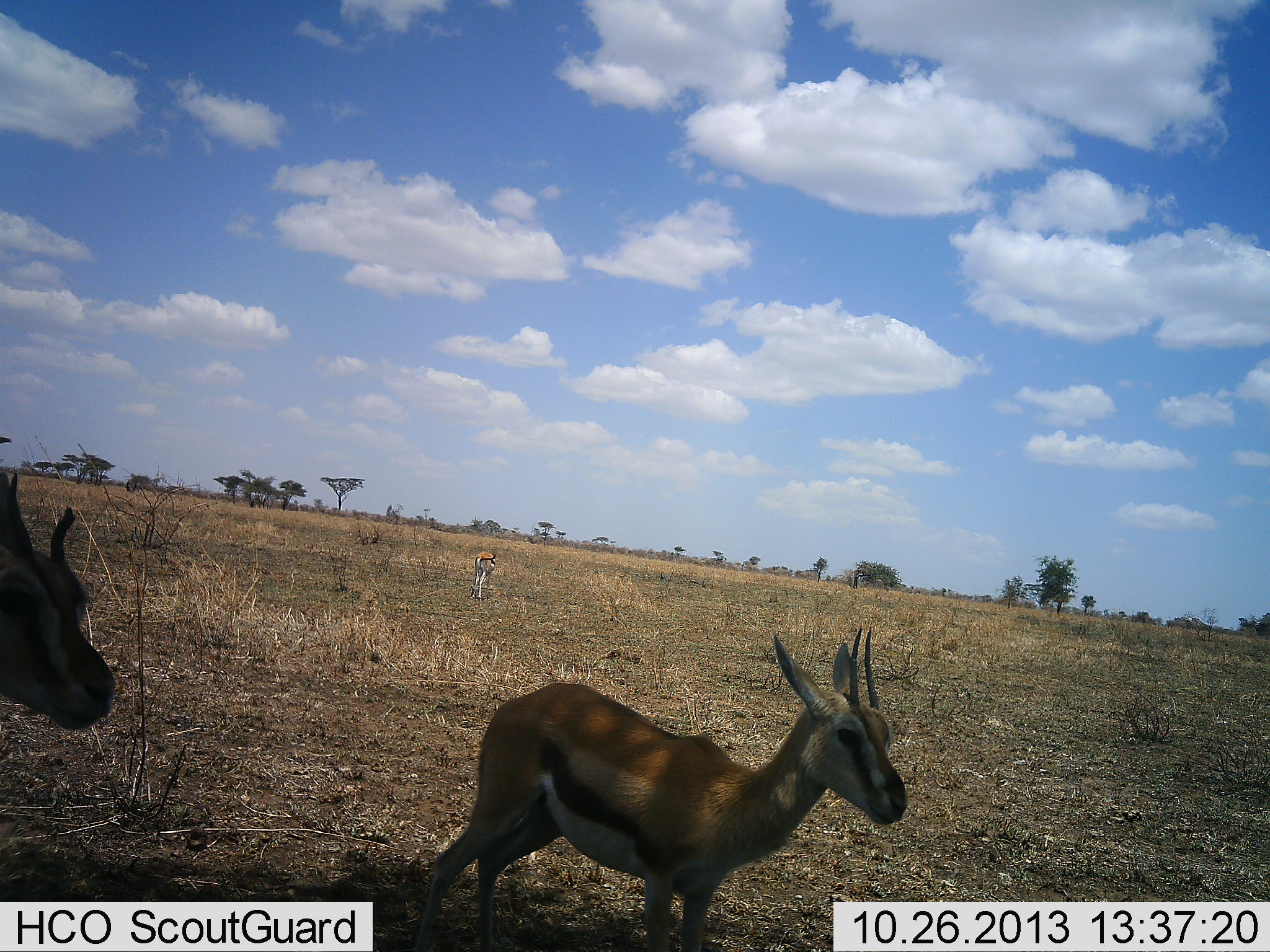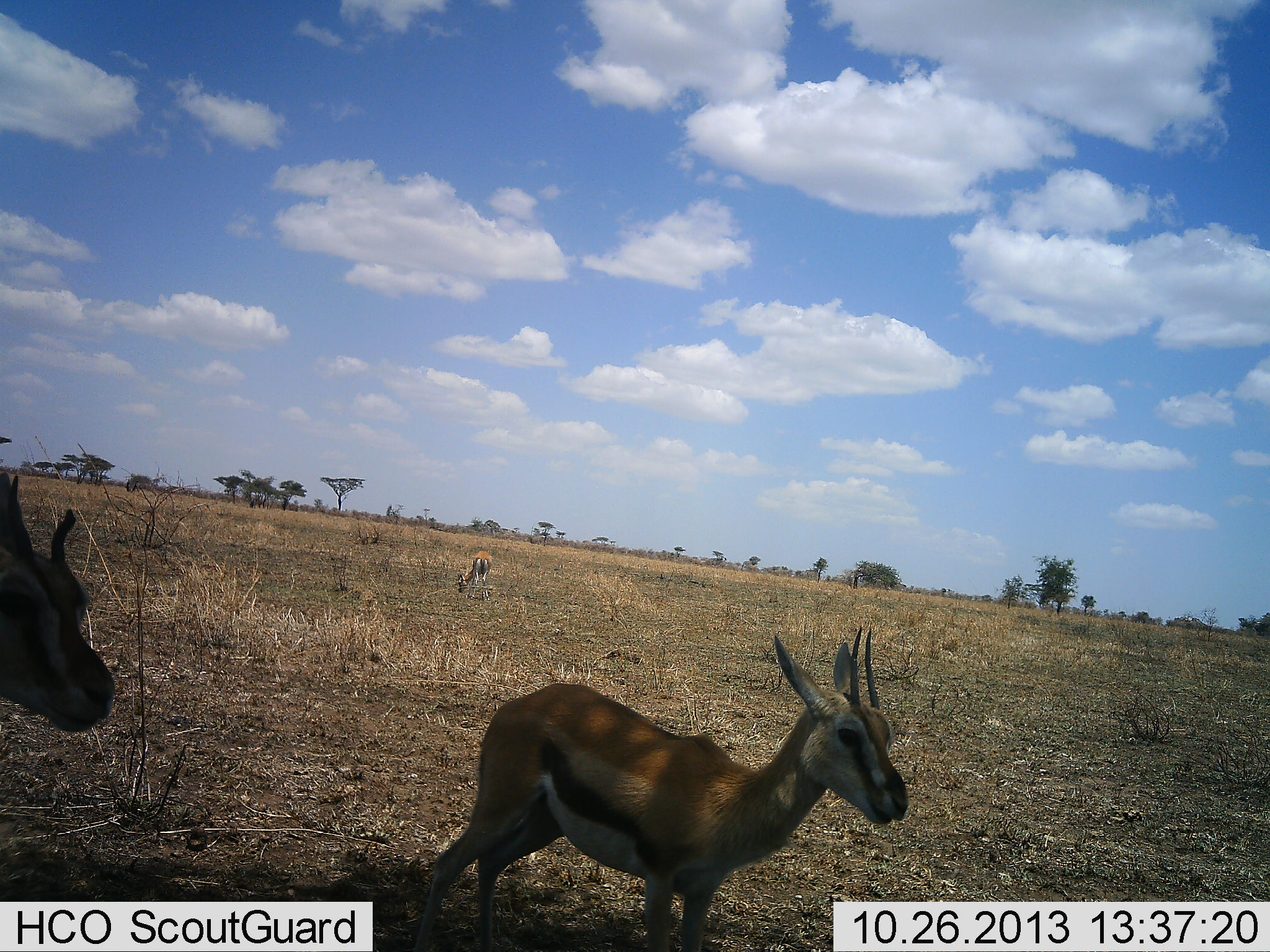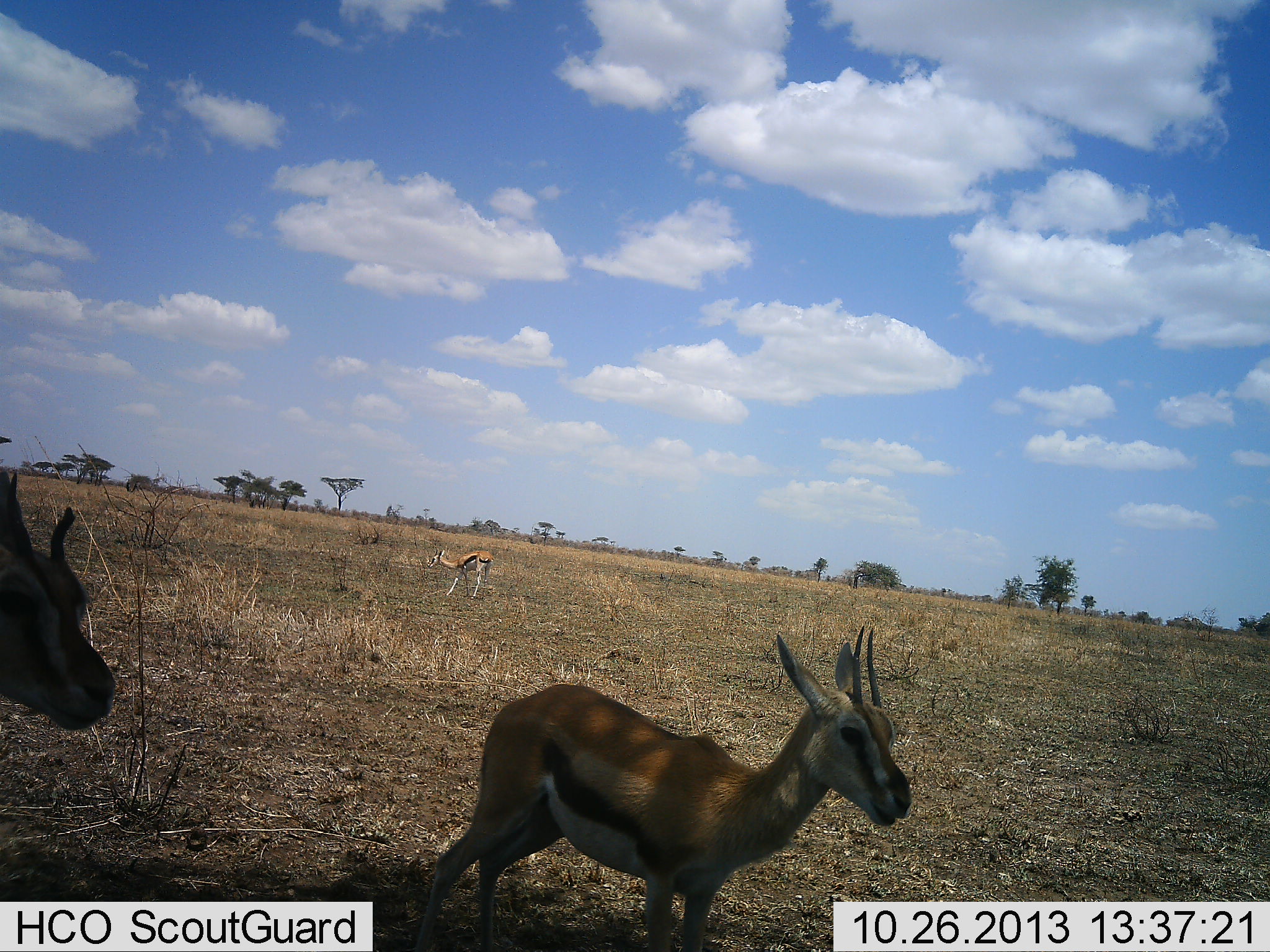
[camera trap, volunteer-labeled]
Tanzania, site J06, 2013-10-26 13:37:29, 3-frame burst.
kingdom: Animalia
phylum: Chordata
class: Mammalia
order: Artiodactyla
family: Bovidae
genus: Eudorcas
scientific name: Eudorcas thomsonii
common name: thomson's gazelle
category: gazellethomsons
Gazellethomsons (thomson's gazelle) (Eudorcas thomsonii), count 3. Behavior (volunteer vote fractions): standing 93%, resting 3%, moving 7%, interacting 0%. Young present (vote fraction): 7%. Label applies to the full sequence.